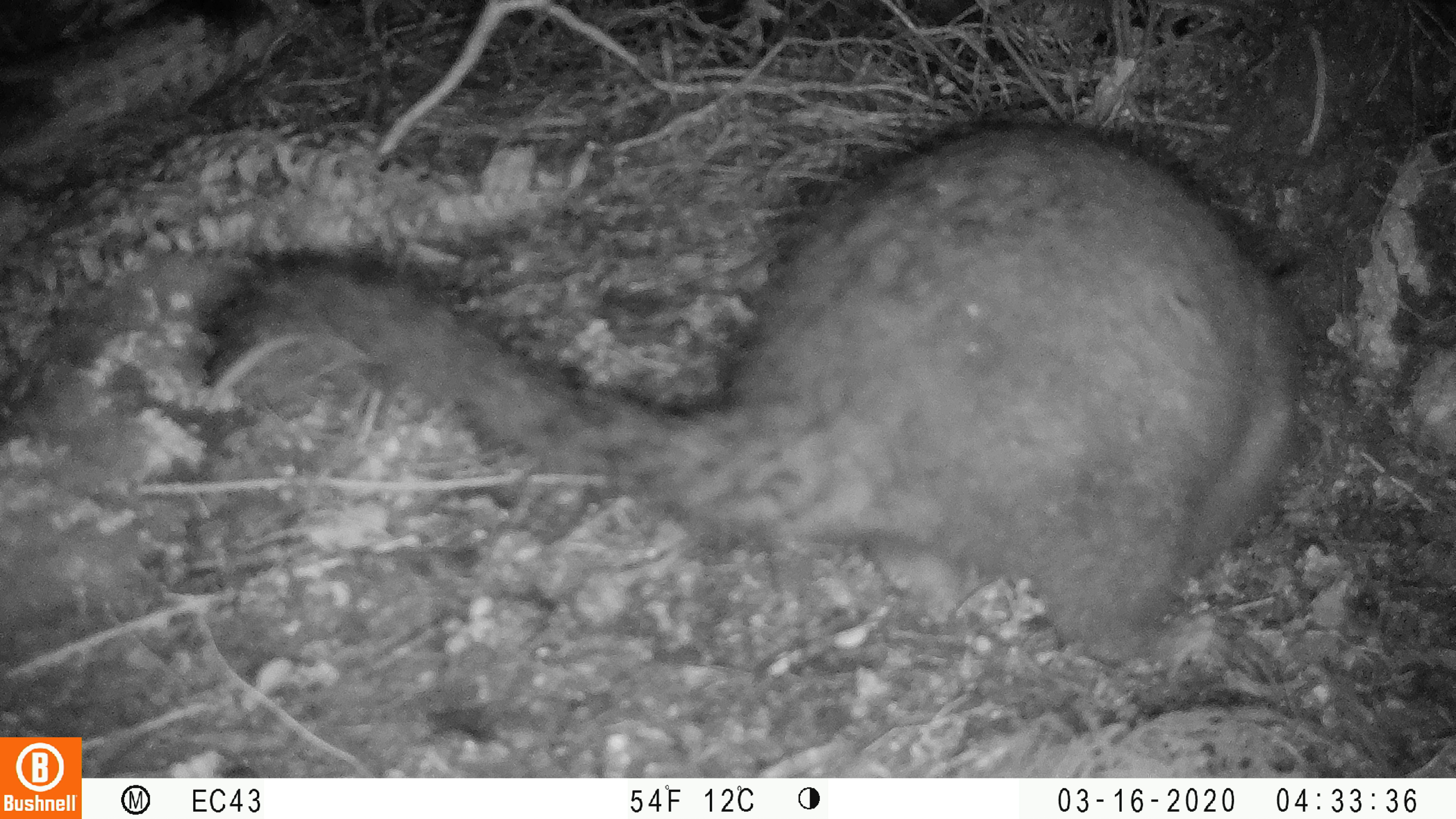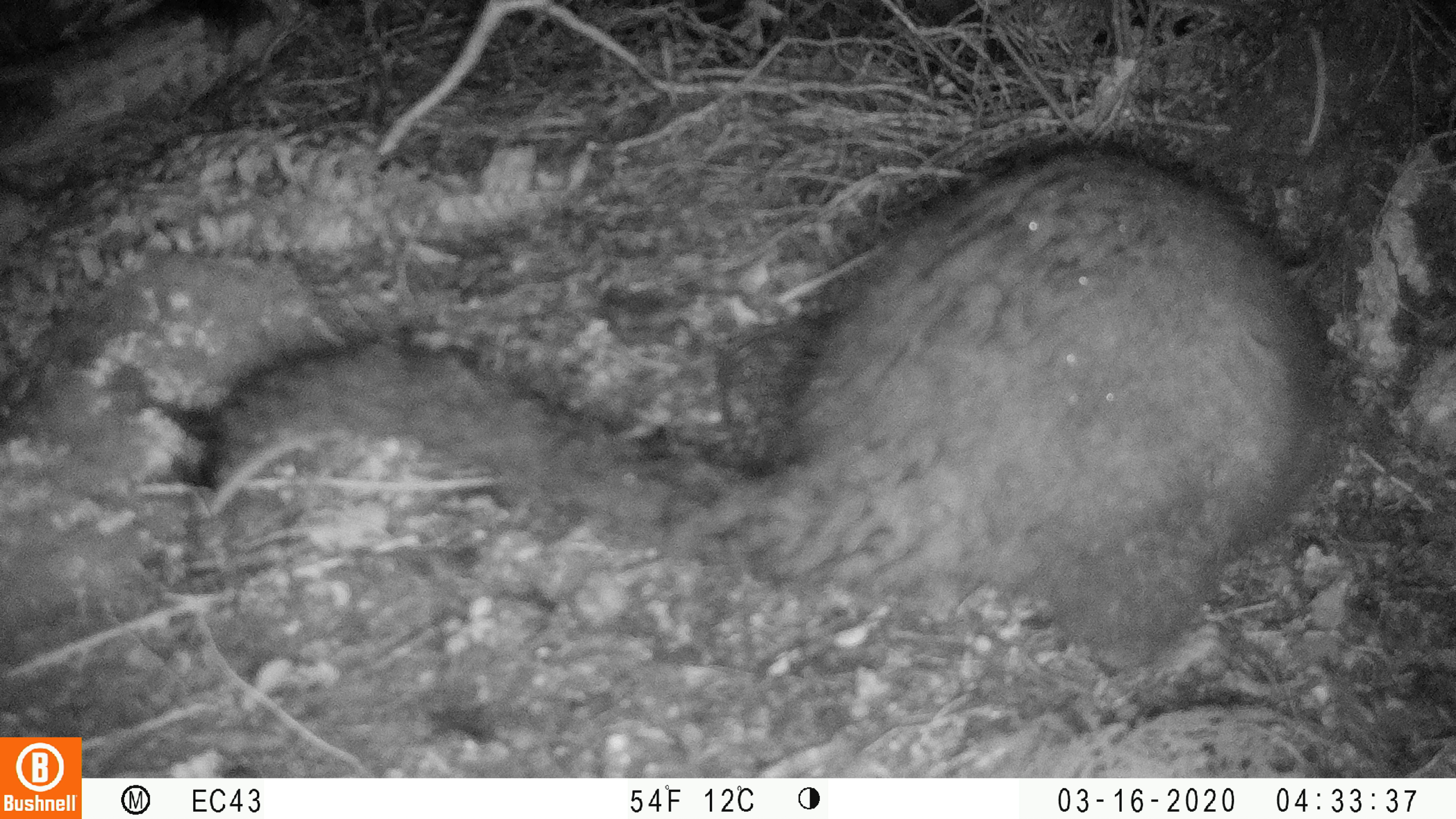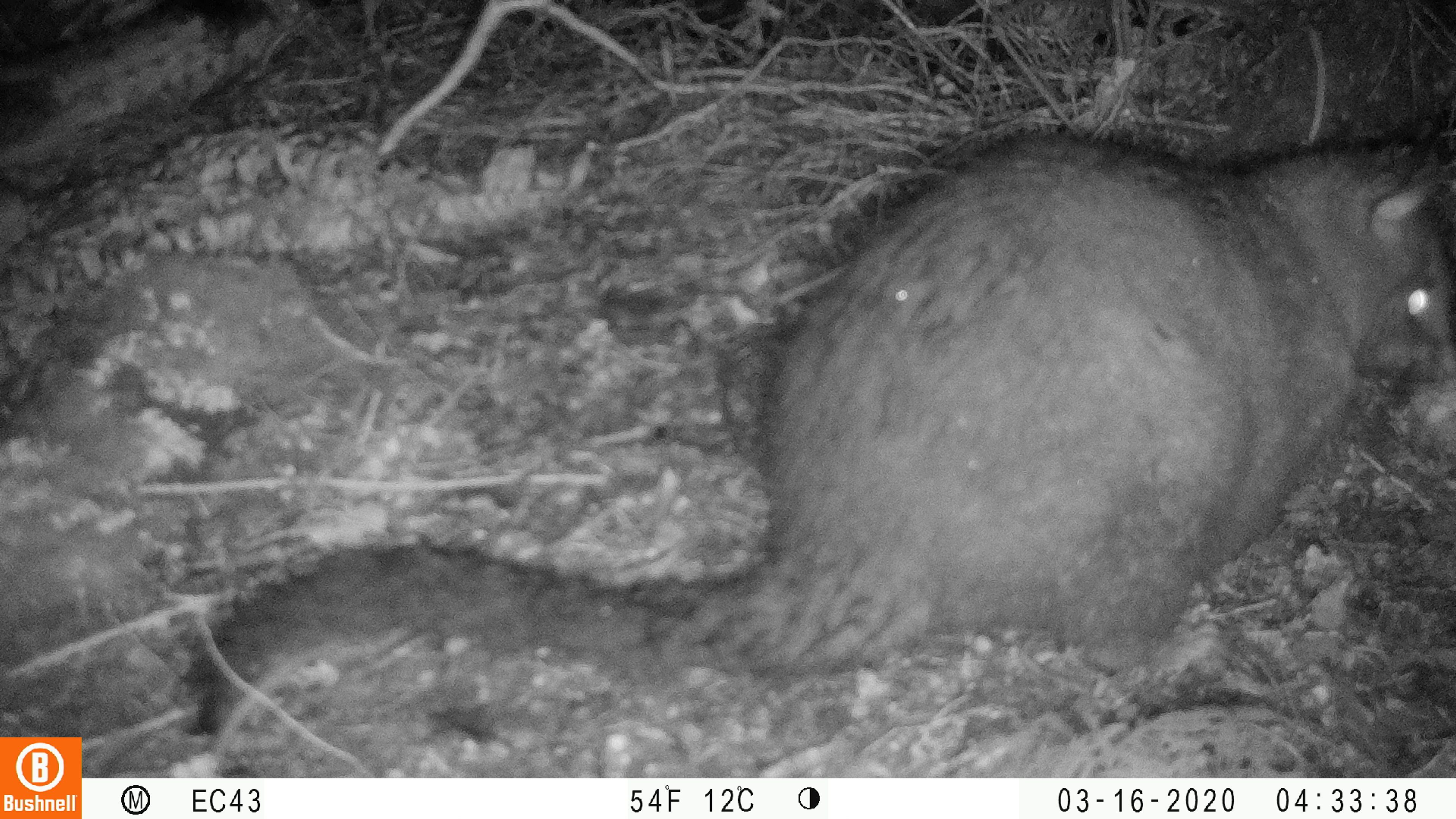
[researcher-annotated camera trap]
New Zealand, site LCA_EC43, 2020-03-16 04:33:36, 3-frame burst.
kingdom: Animalia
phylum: Chordata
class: Mammalia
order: Diprotodontia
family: Phalangeridae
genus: Trichosurus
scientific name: Trichosurus vulpecula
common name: common brushtail possum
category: possum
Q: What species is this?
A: Possum (common brushtail possum) (Trichosurus vulpecula).